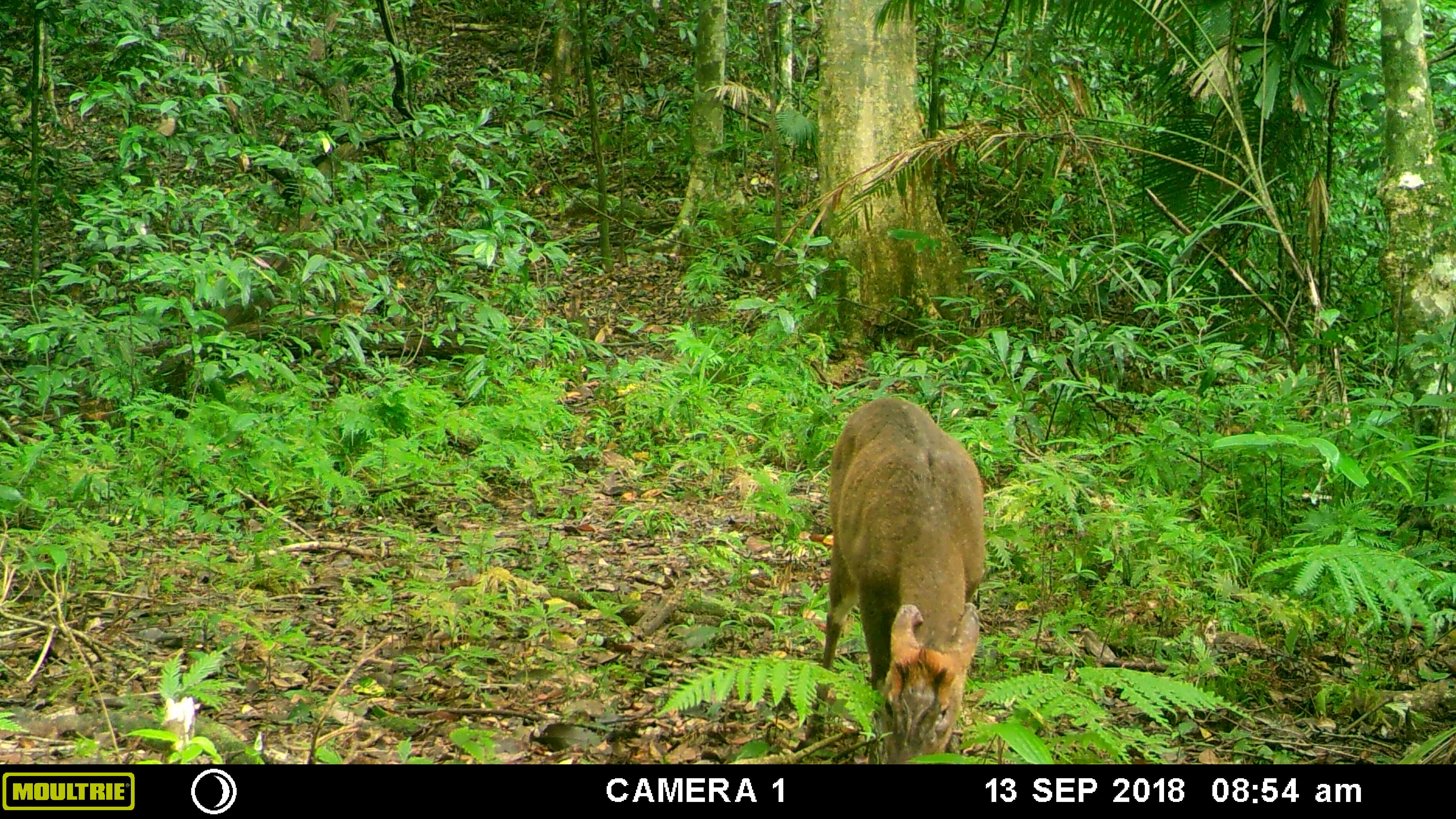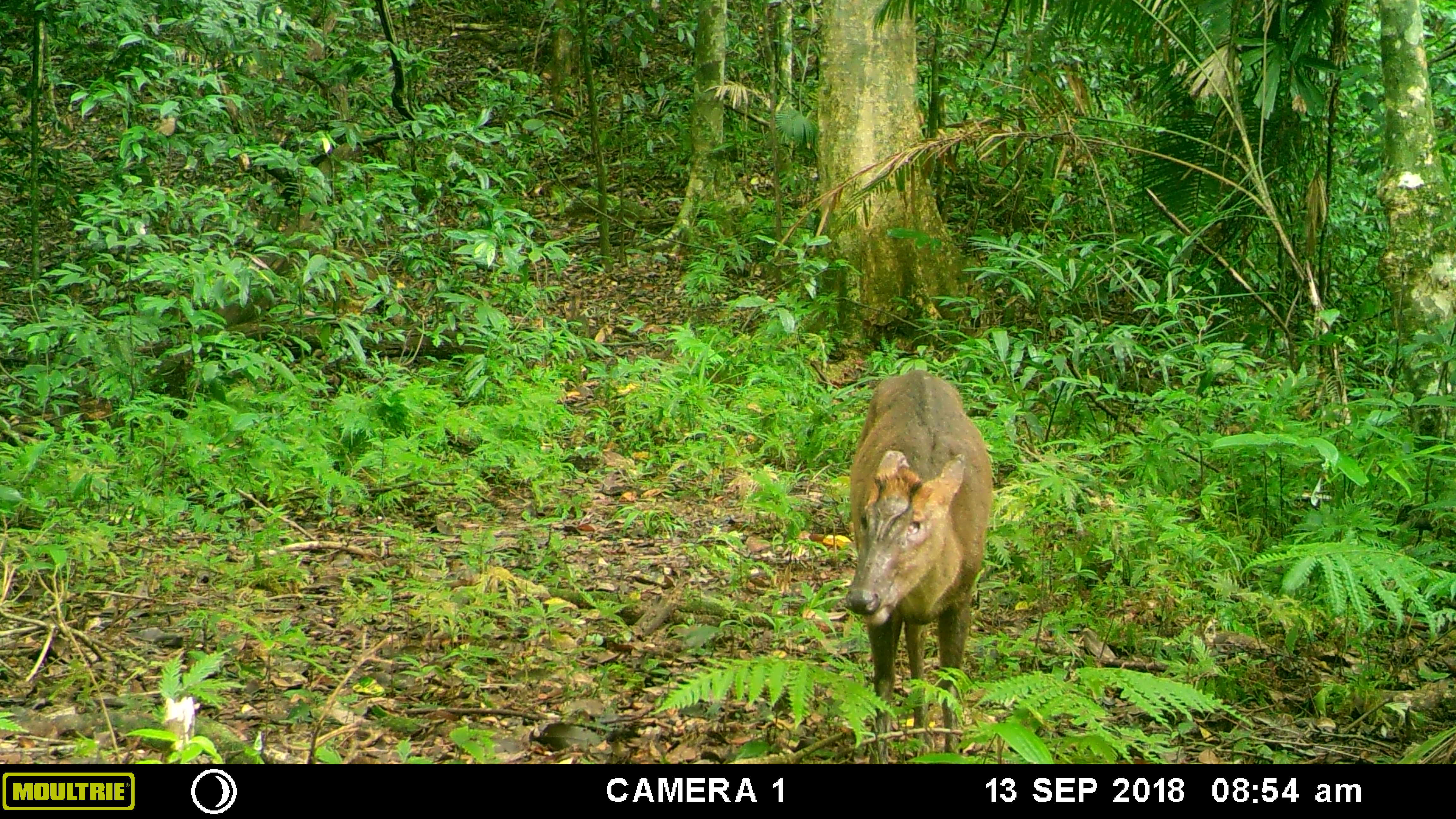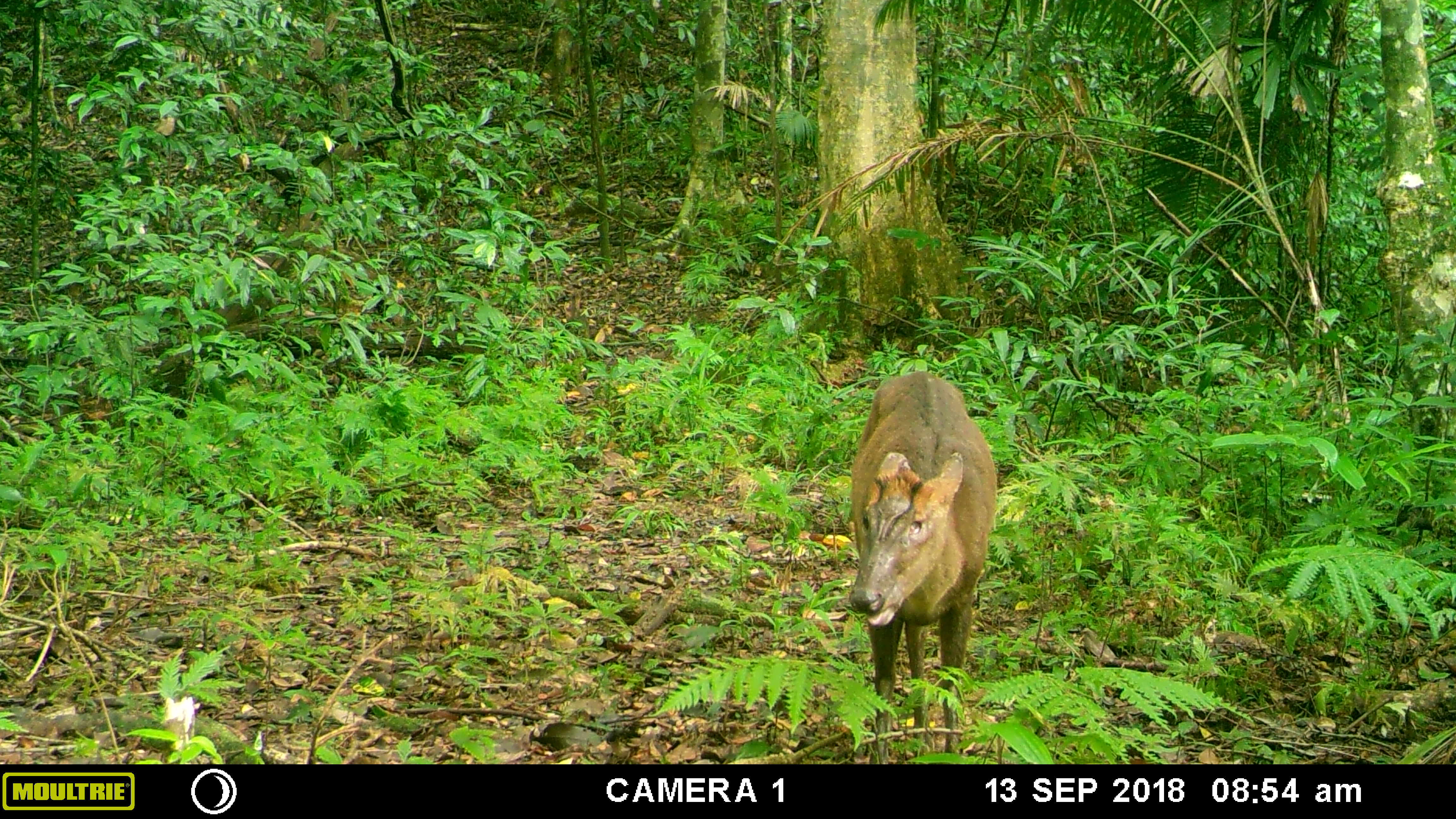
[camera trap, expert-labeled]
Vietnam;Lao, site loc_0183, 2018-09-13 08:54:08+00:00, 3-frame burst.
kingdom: Animalia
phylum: Chordata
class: Mammalia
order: Artiodactyla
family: Cervidae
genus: Muntiacus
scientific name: Muntiacus rooseveltorum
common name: roosevelt's muntjac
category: roosevelts muntjac group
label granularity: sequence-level